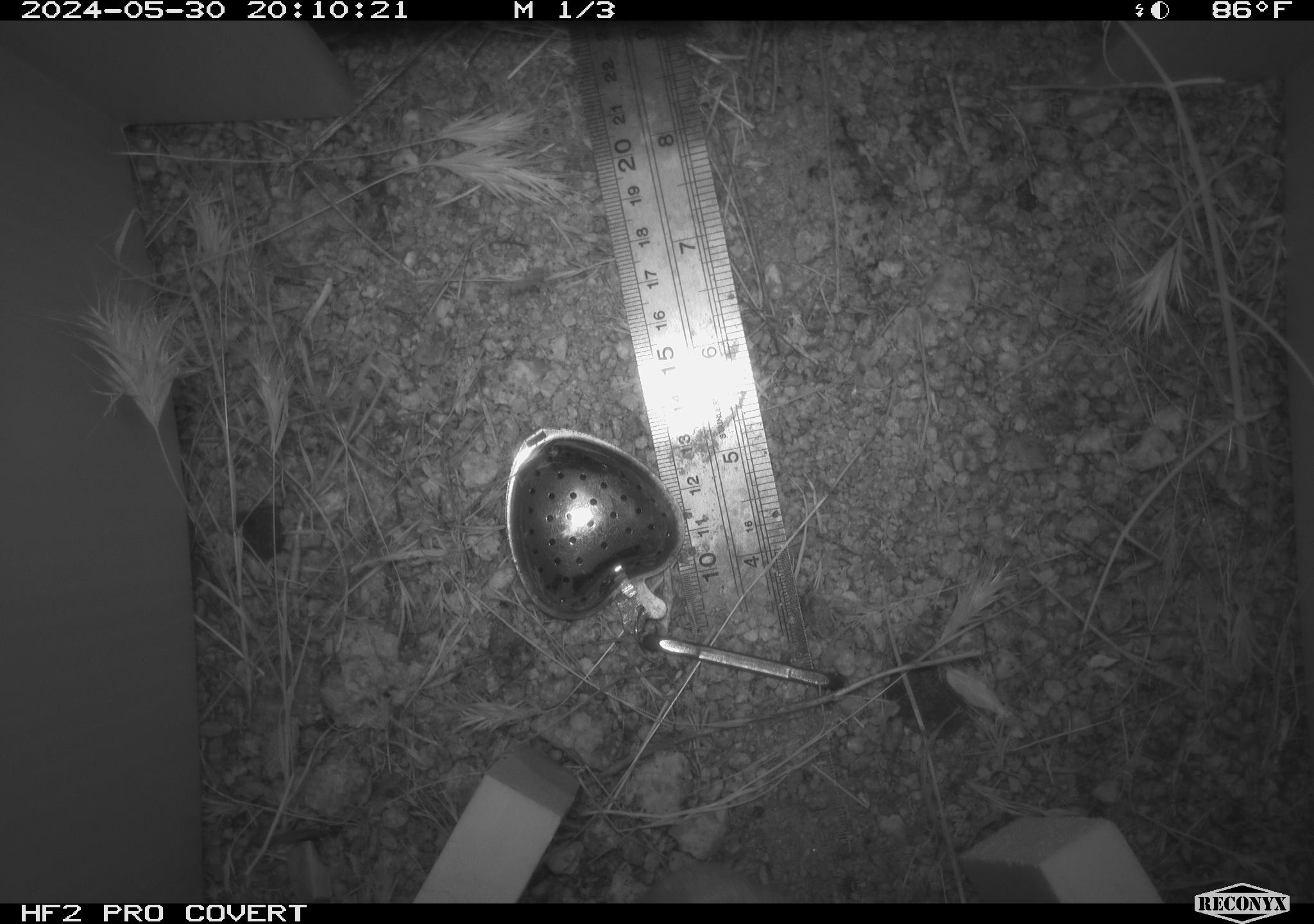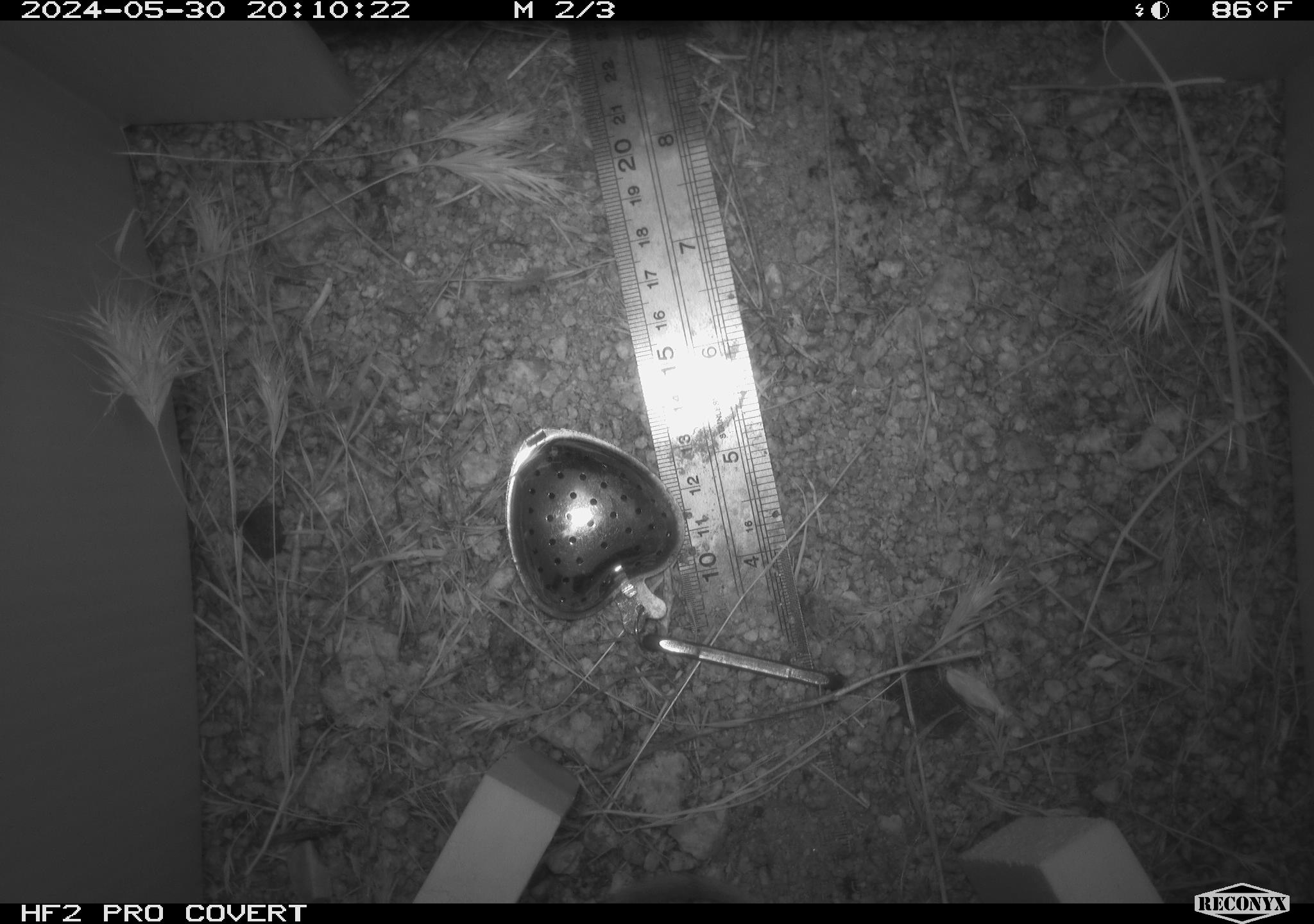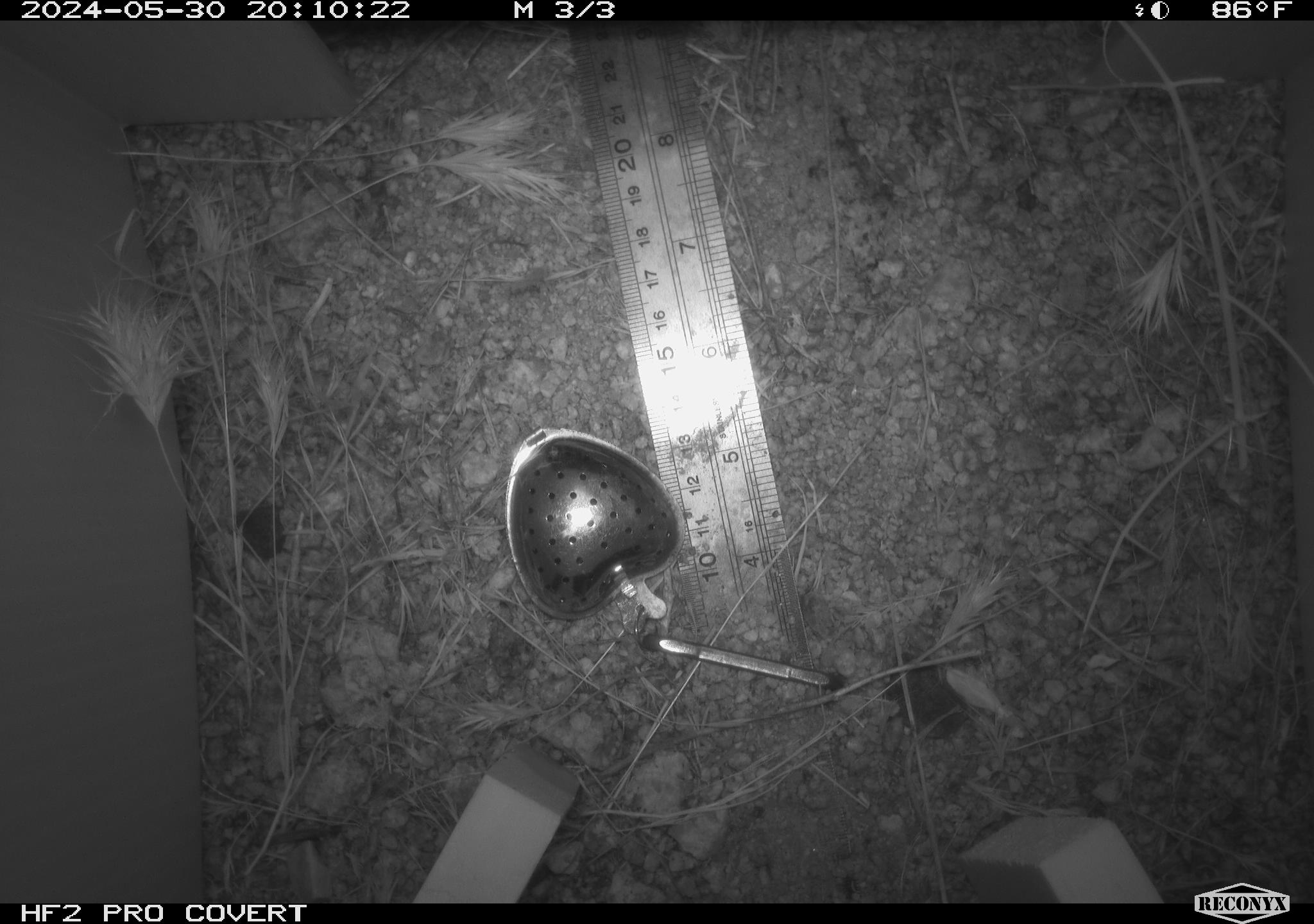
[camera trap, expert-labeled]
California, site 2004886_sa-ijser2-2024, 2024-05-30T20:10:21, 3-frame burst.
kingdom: Animalia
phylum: Chordata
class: Mammalia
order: Rodentia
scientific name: Rodentia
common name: woodrat or rat or mouse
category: woodrat or rat or mouse species